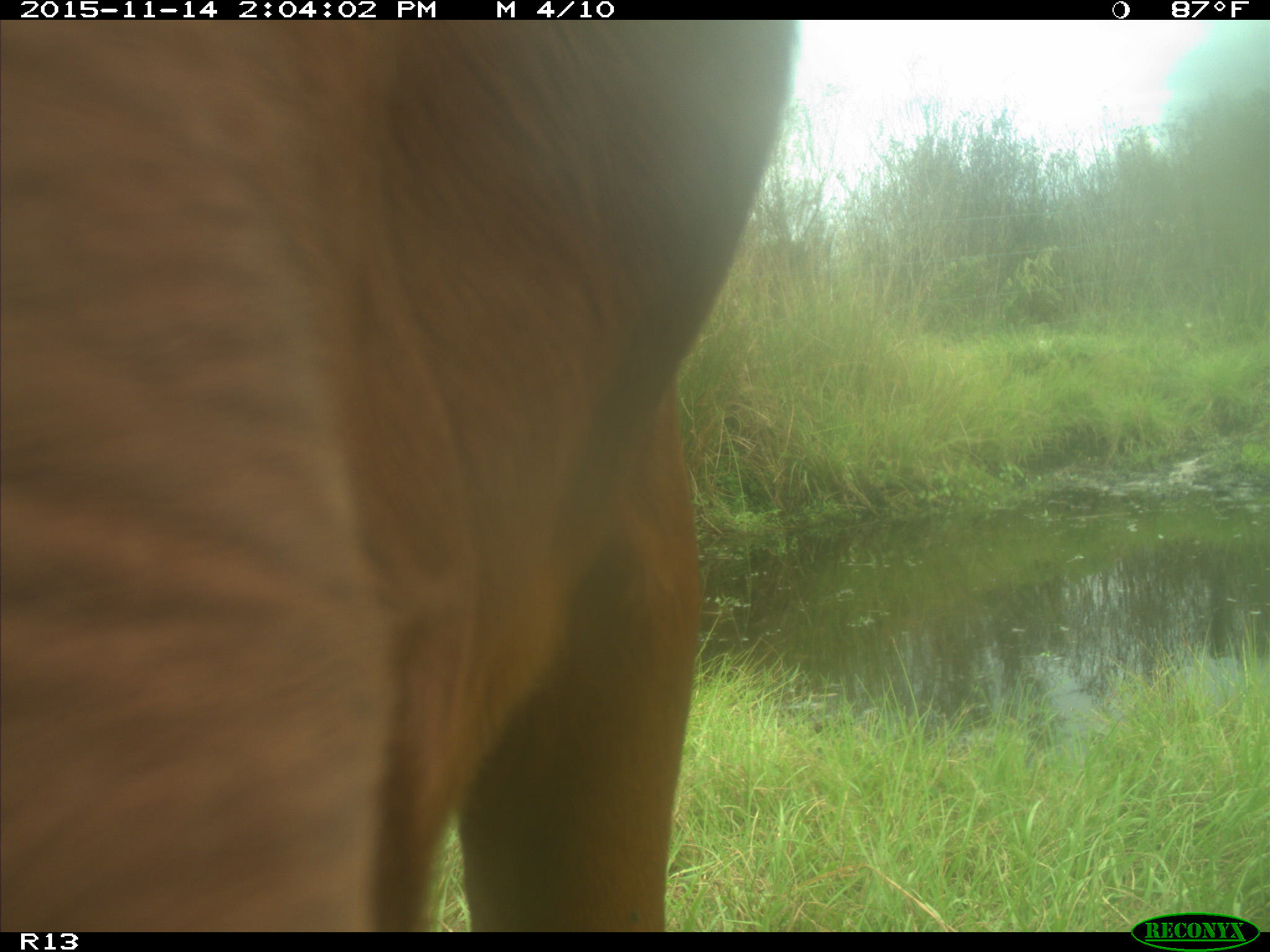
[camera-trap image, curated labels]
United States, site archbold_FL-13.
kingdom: Animalia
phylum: Chordata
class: Mammalia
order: Artiodactyla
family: Bovidae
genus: Bos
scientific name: Bos taurus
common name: domestic cow